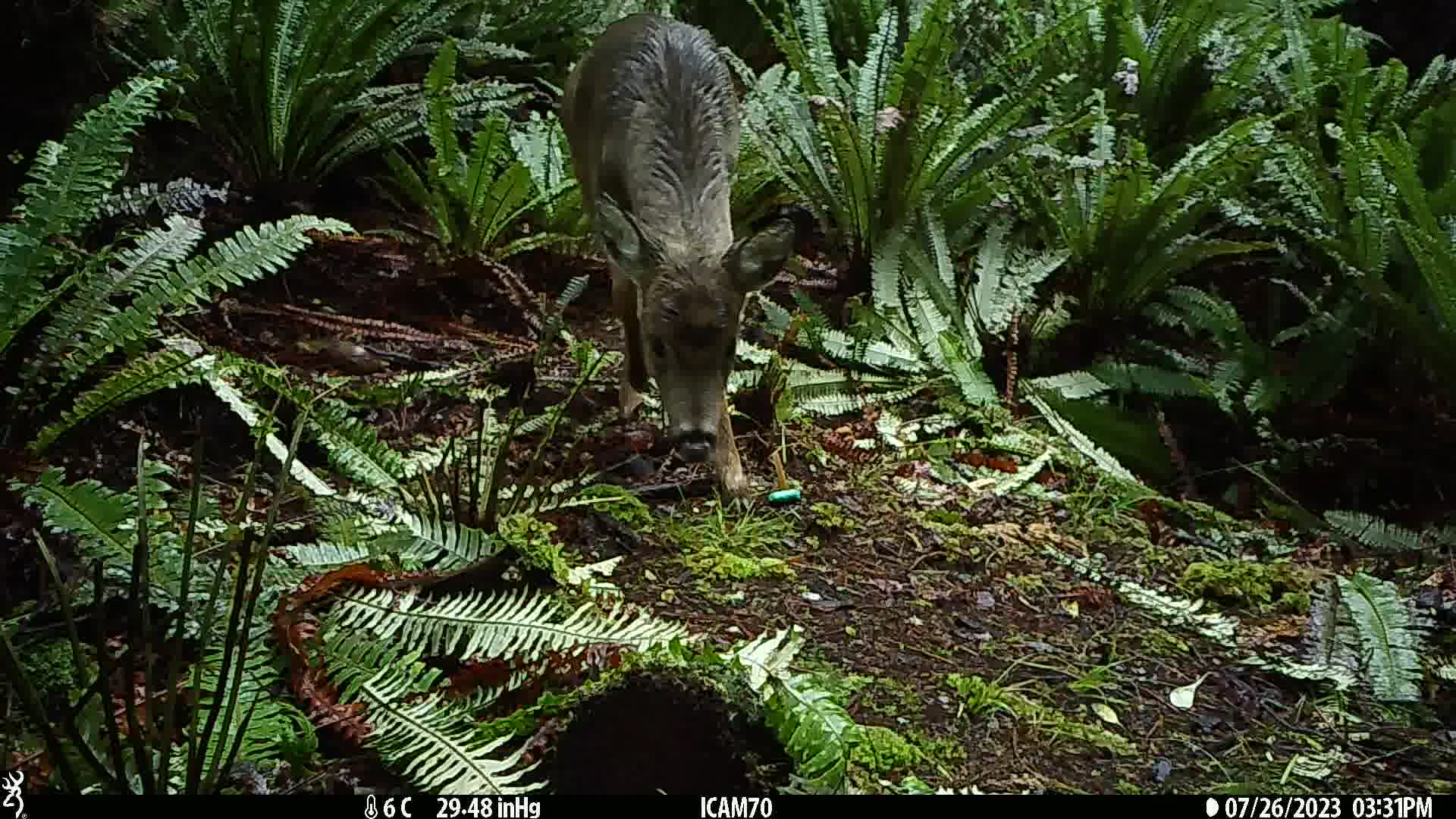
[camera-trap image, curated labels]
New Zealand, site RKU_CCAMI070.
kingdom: Animalia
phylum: Chordata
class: Mammalia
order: Artiodactyla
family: Cervidae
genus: Odocoileus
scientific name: Odocoileus virginianus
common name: white-tailed deer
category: white tailed deer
White tailed deer (white-tailed deer) (Odocoileus virginianus).